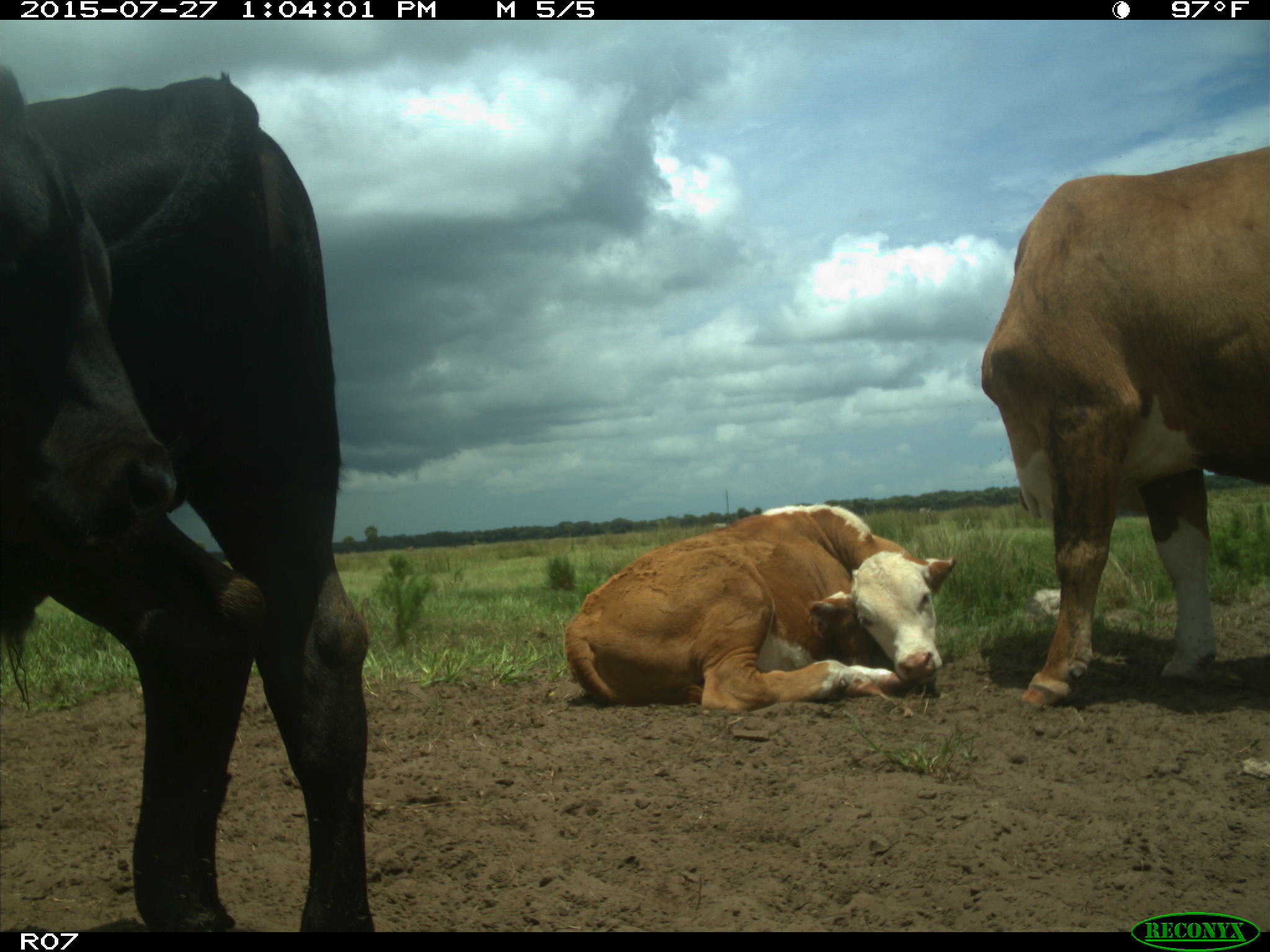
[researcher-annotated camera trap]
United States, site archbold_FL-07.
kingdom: Animalia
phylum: Chordata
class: Mammalia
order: Artiodactyla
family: Bovidae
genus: Bos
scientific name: Bos taurus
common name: domestic cow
Bos taurus (domestic cow).